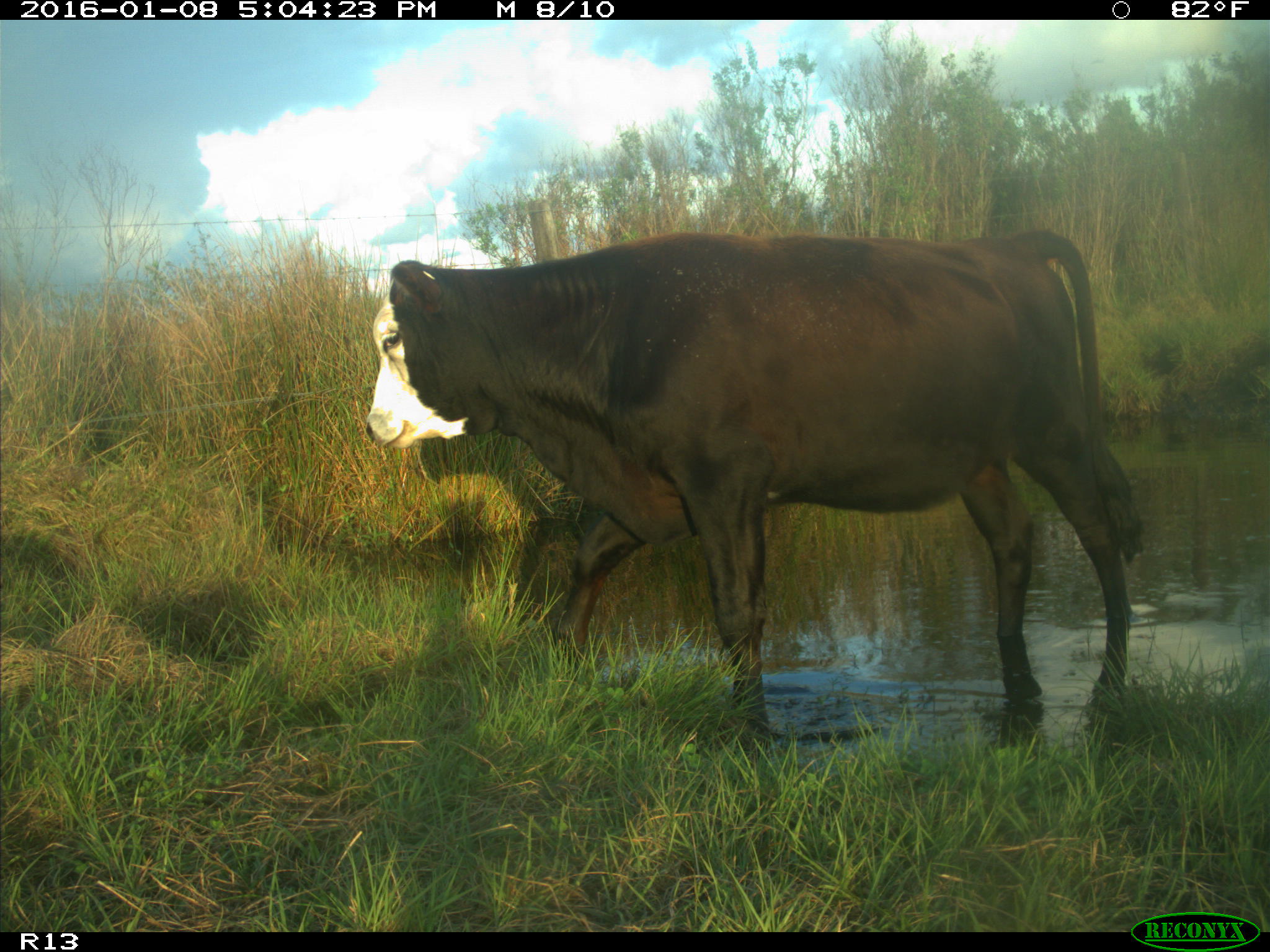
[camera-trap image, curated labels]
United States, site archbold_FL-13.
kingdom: Animalia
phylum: Chordata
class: Mammalia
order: Artiodactyla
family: Bovidae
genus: Bos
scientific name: Bos taurus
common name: domestic cow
Bos taurus (domestic cow).